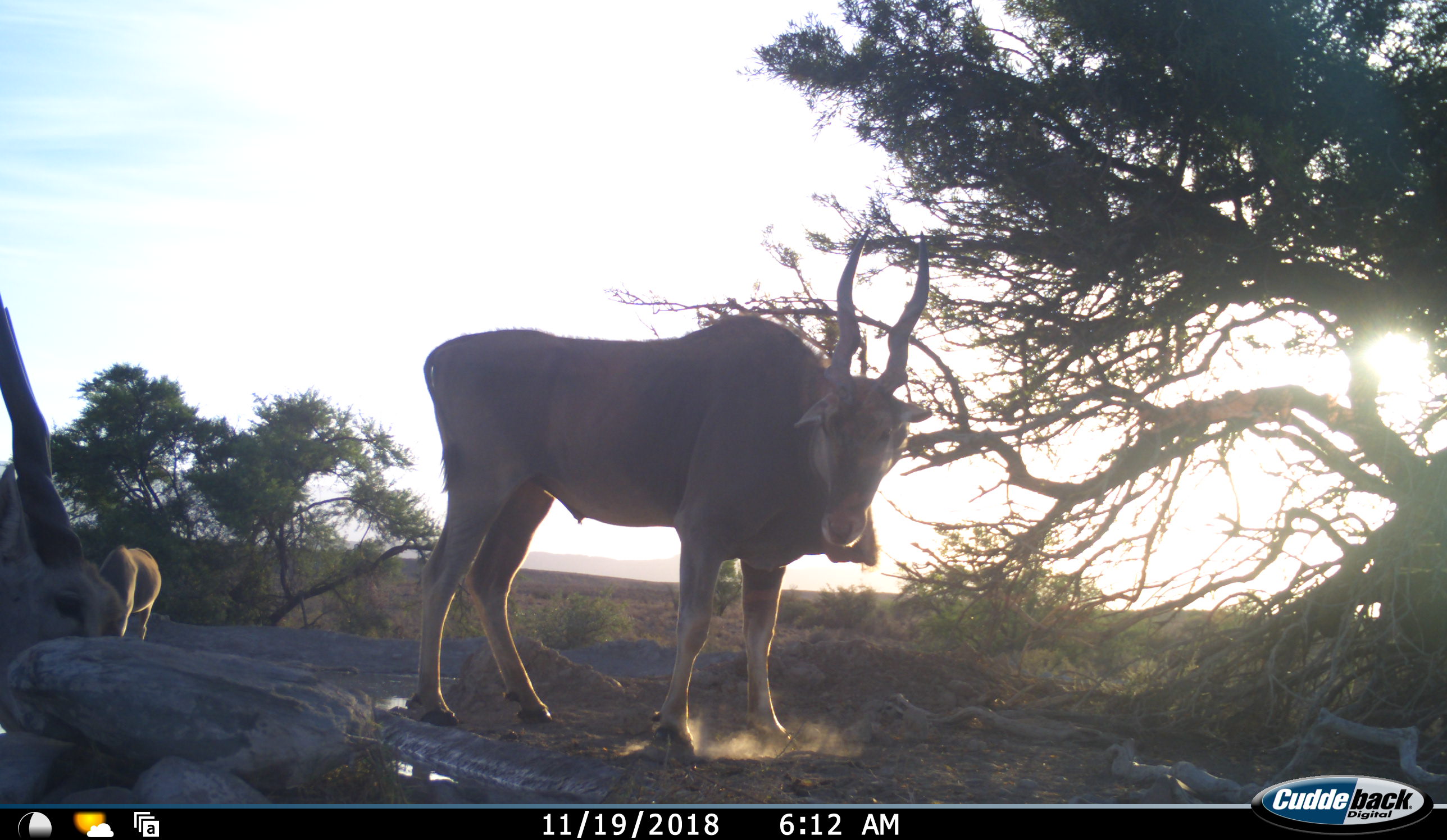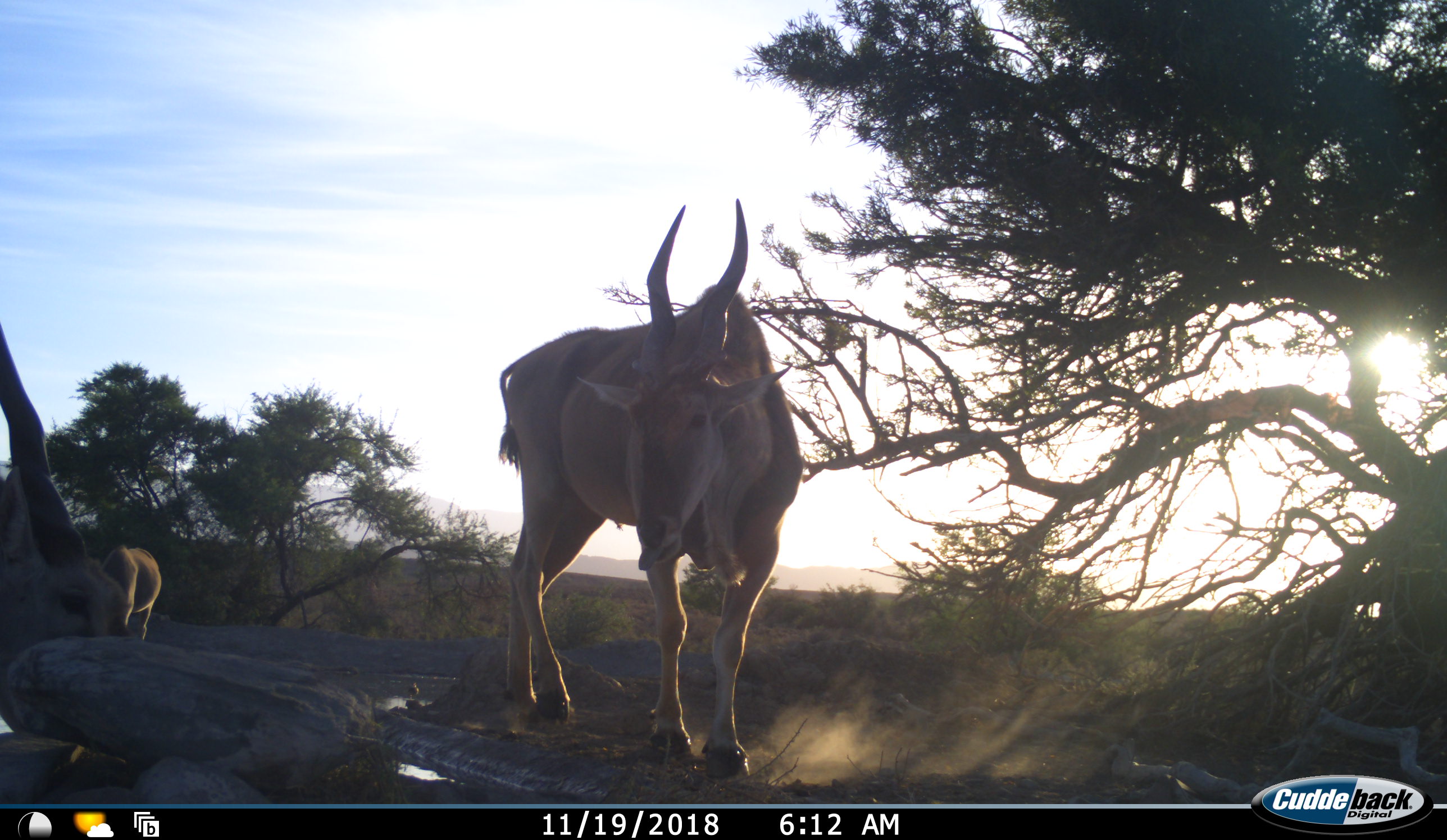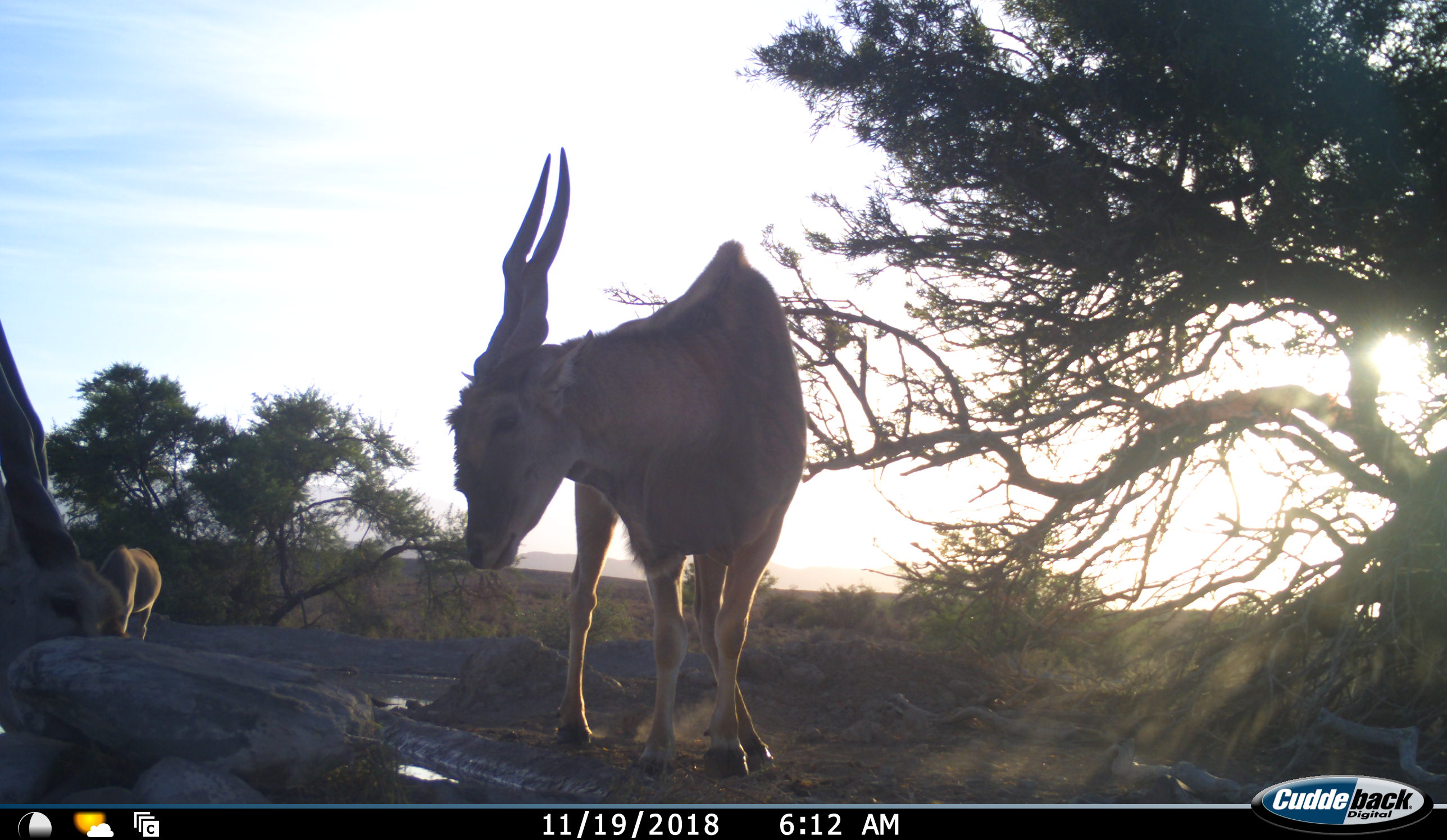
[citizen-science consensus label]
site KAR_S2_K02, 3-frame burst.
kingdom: Animalia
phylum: Chordata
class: Mammalia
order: Artiodactyla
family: Bovidae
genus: Tragelaphus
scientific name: Tragelaphus oryx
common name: eland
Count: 3.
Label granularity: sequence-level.